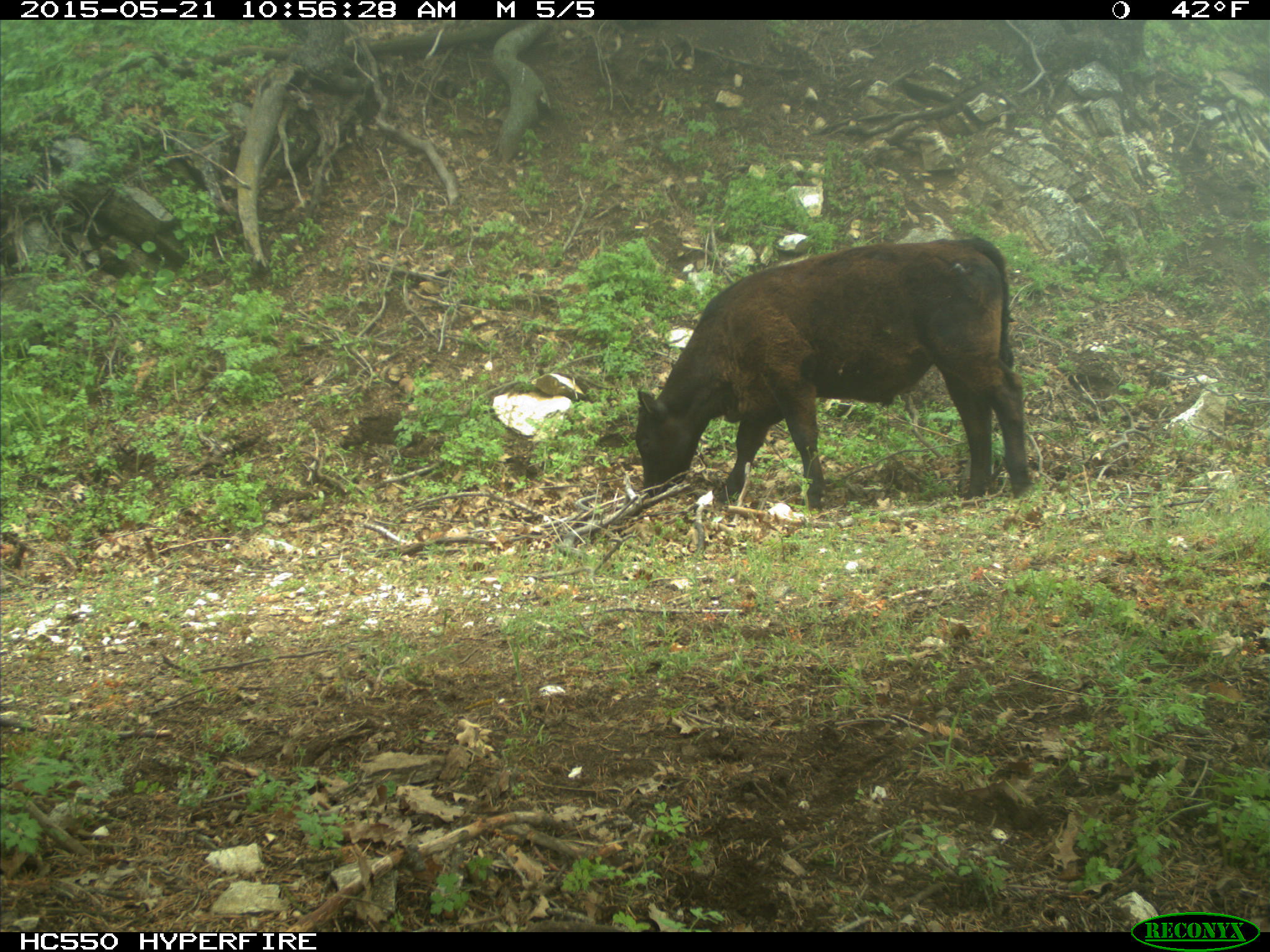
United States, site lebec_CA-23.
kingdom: Animalia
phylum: Chordata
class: Mammalia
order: Artiodactyla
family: Bovidae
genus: Bos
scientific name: Bos taurus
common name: domestic cow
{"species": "Bos taurus (domestic cow)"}